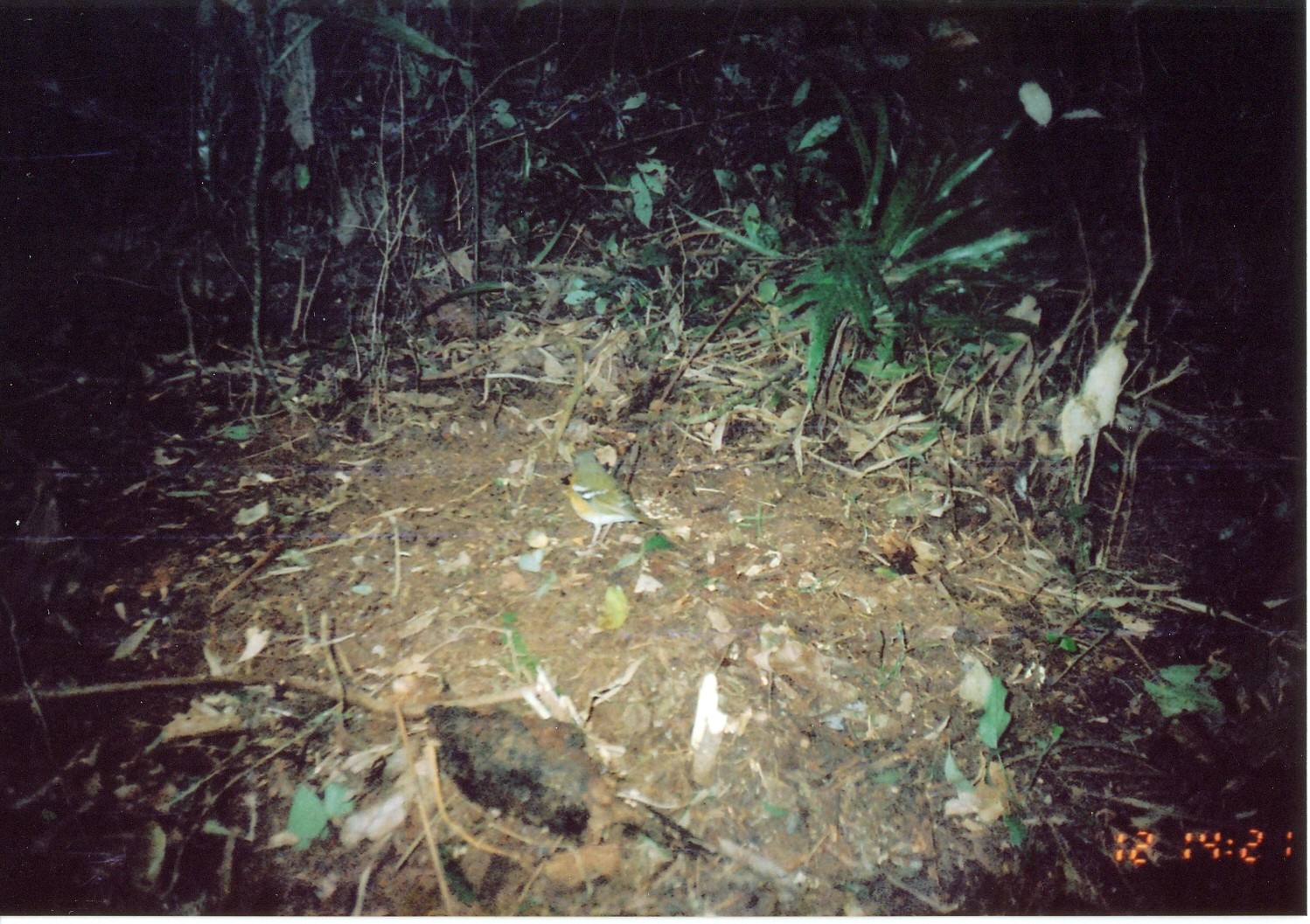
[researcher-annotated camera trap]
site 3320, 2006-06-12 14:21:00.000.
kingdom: Animalia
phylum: Chordata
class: Aves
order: Passeriformes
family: Turdidae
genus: Zoothera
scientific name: Zoothera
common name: asian thrushes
Zoothera (asian thrushes), count 1.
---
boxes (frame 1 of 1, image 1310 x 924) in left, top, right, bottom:
zoothera: 563, 444, 667, 550